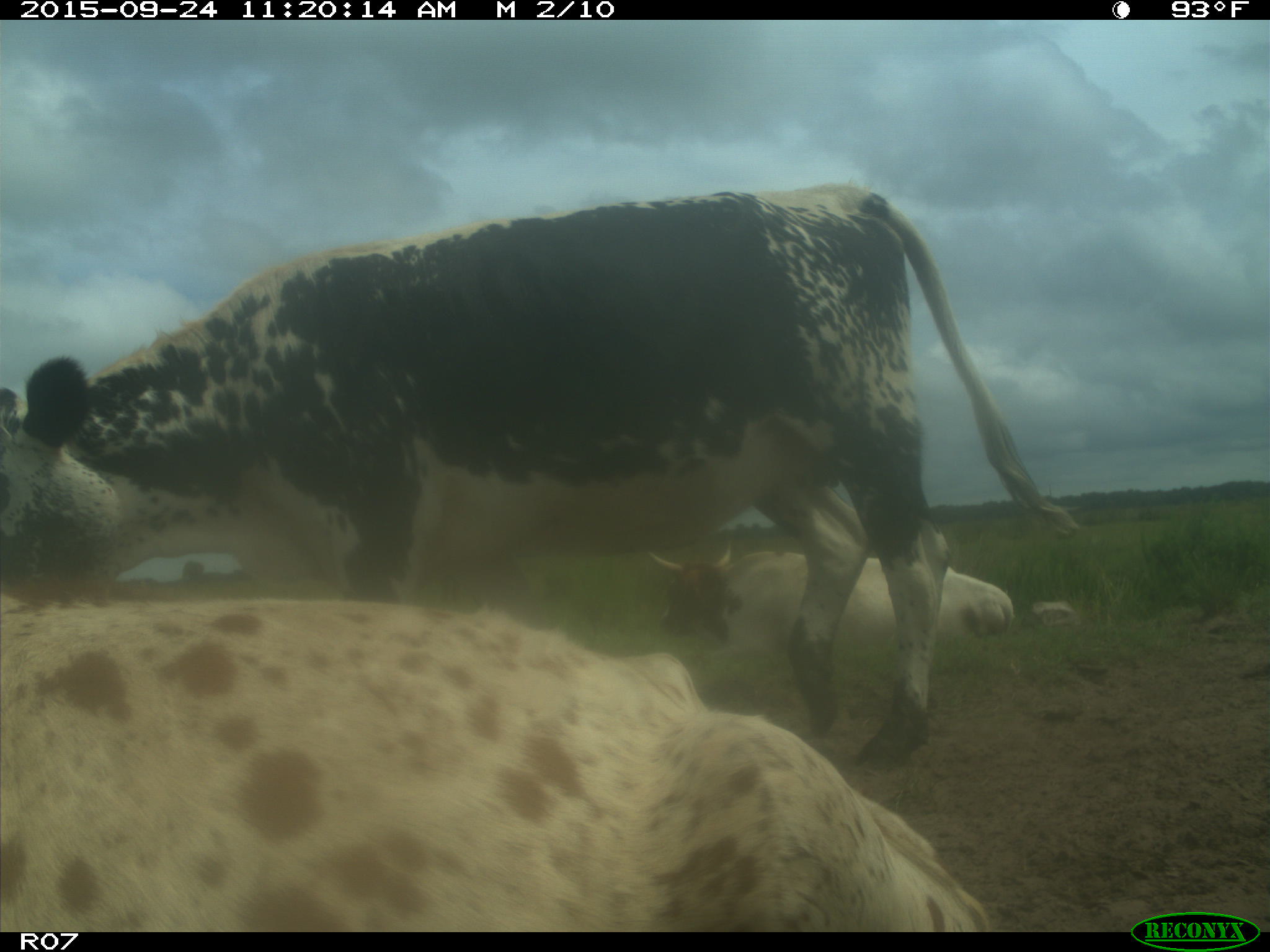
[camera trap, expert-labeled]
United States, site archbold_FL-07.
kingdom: Animalia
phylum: Chordata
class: Mammalia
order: Artiodactyla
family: Bovidae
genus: Bos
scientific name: Bos taurus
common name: domestic cow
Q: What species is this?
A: Bos taurus (domestic cow).